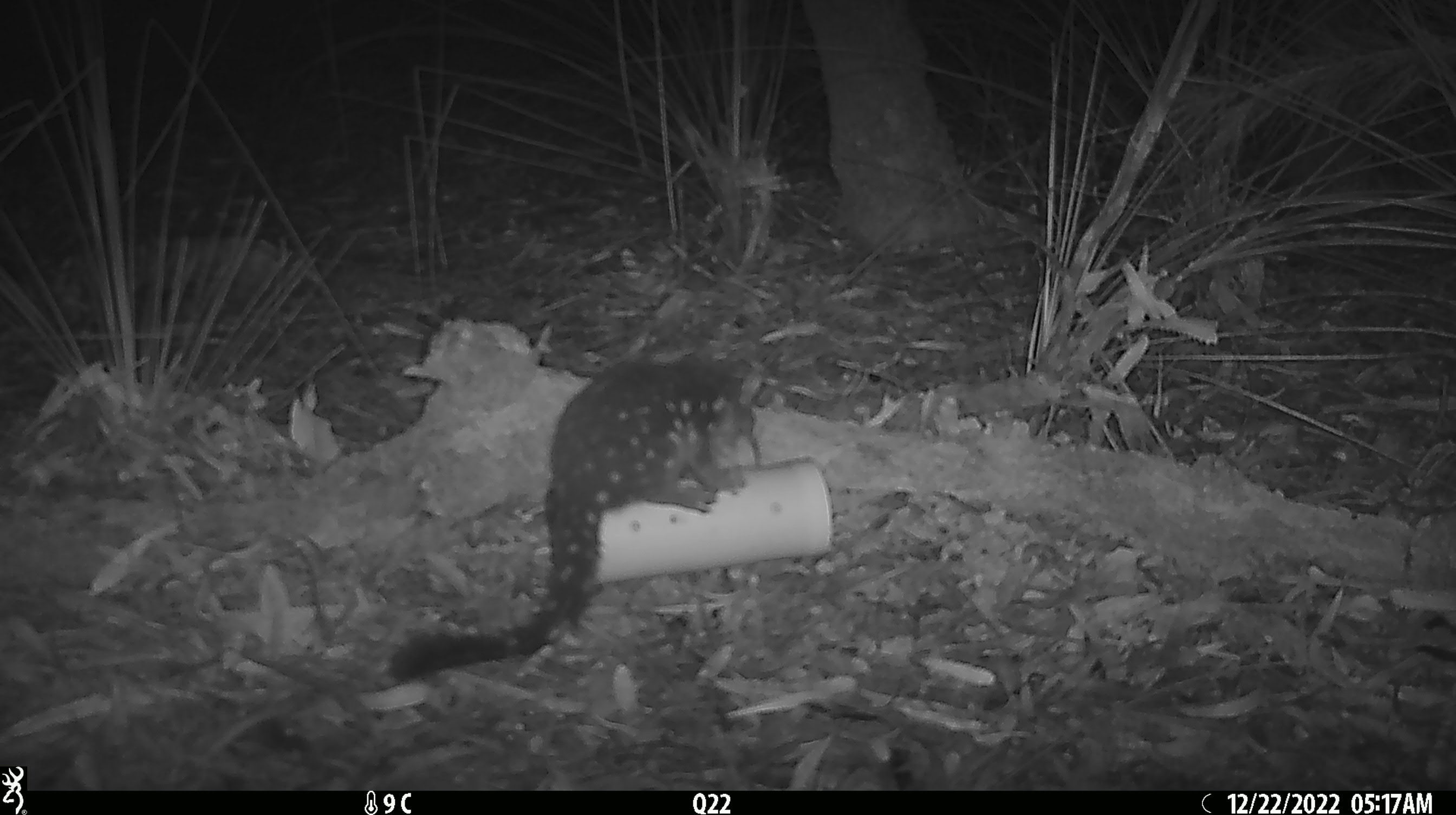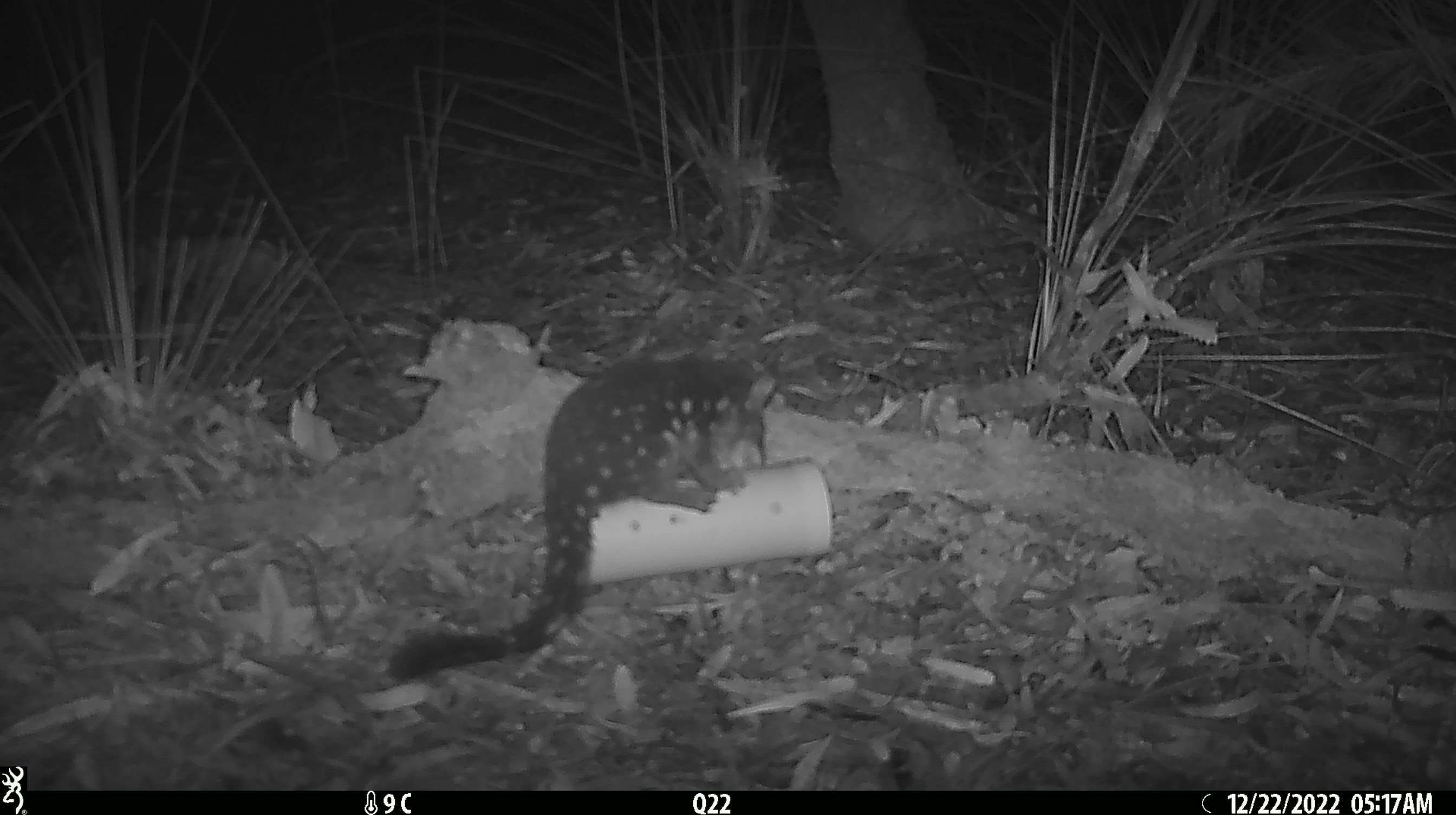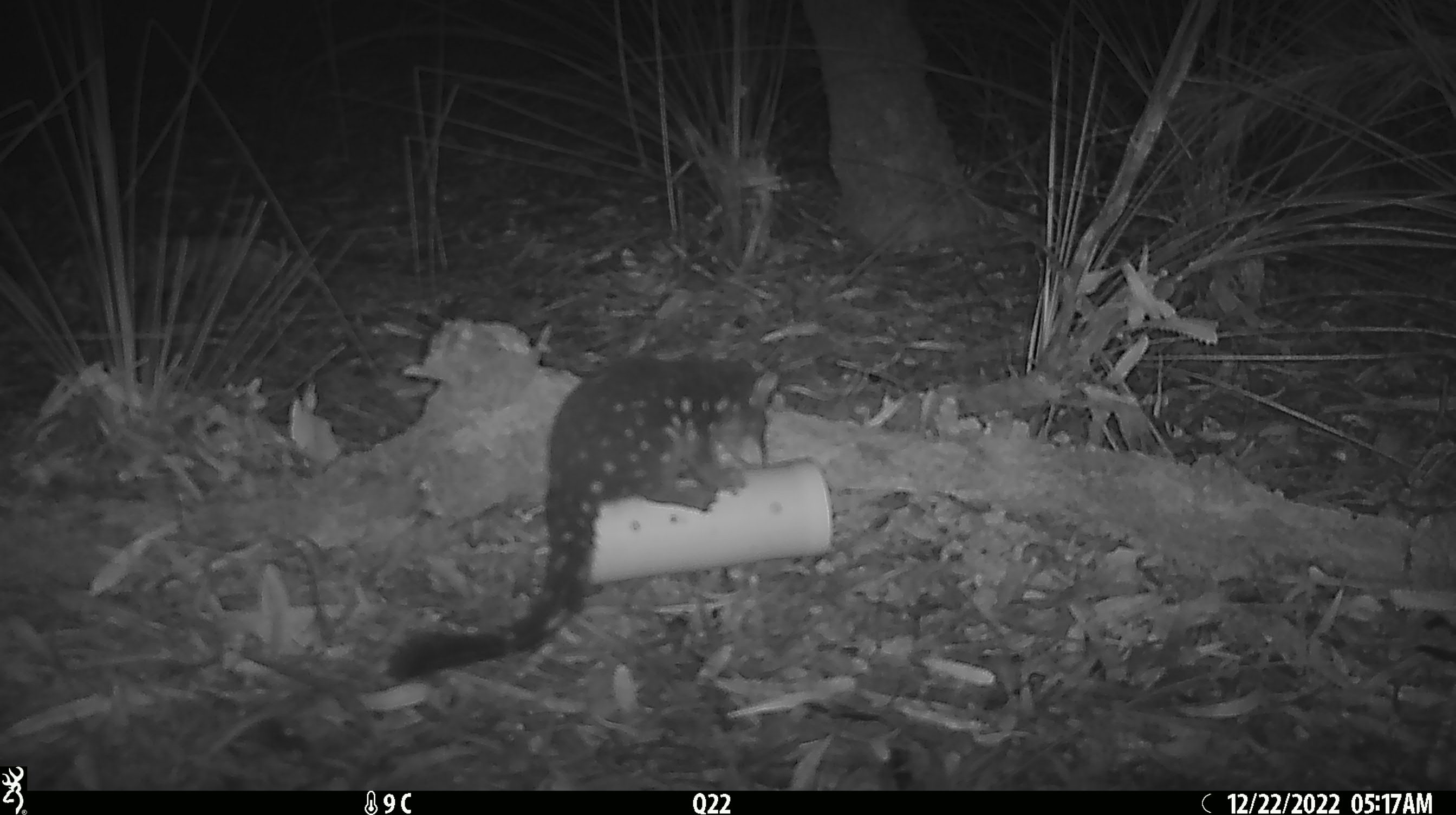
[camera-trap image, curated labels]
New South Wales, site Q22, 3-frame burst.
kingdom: Animalia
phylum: Chordata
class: Mammalia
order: Dasyuromorphia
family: Dasyuridae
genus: Dasyurus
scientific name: Dasyurus maculatus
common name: spotted-tailed quoll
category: quoll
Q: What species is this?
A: Quoll (spotted-tailed quoll) (Dasyurus maculatus).